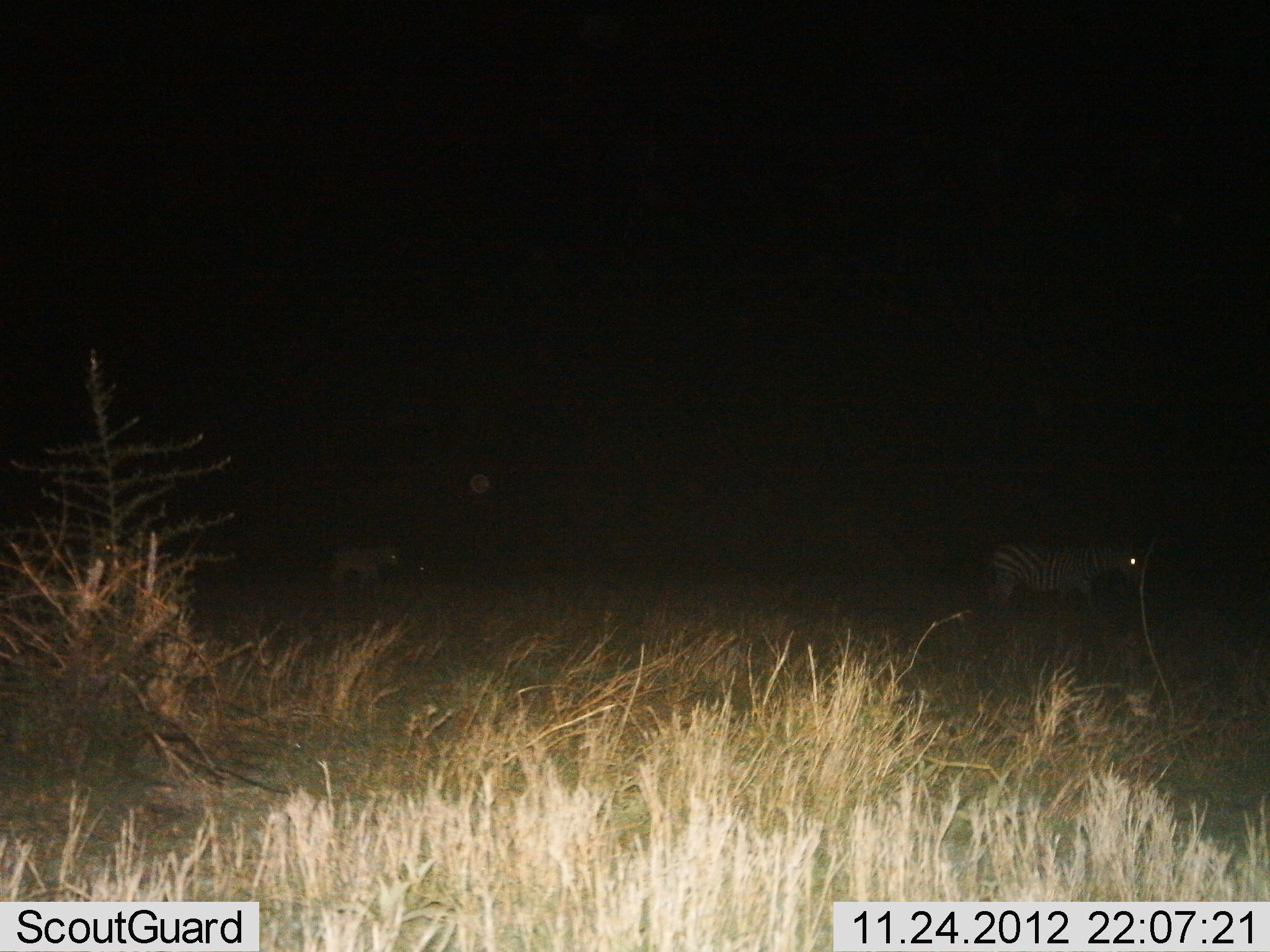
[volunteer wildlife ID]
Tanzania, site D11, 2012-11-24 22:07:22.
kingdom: Animalia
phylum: Chordata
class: Mammalia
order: Perissodactyla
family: Equidae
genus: Equus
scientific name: Equus quagga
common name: plains zebra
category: zebra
Zebra (plains zebra) (Equus quagga), count 2. Behavior (volunteer vote fractions): standing 30%, resting 10%, moving 60%, interacting 0%. Young present (vote fraction): 0%. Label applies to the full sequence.